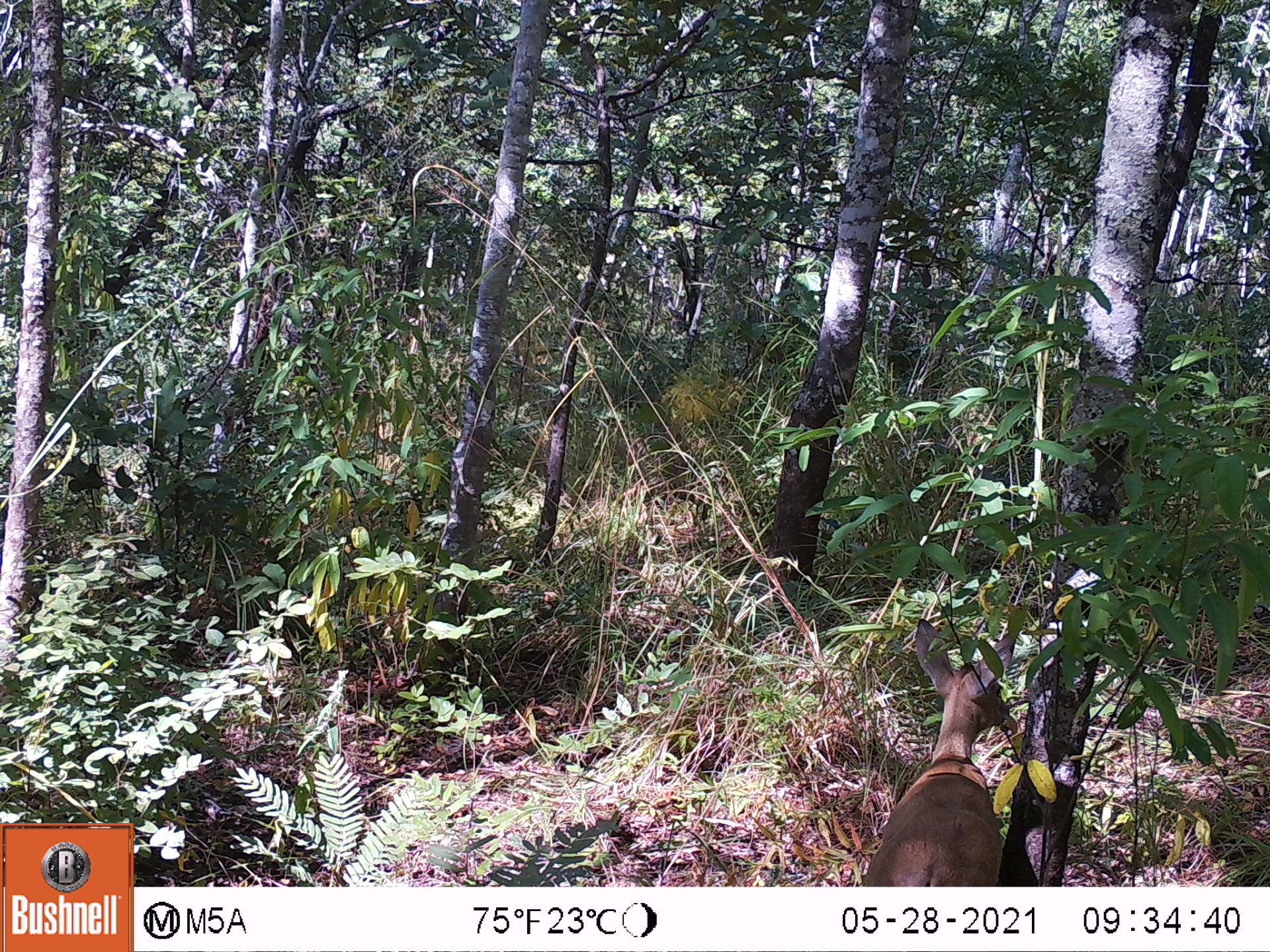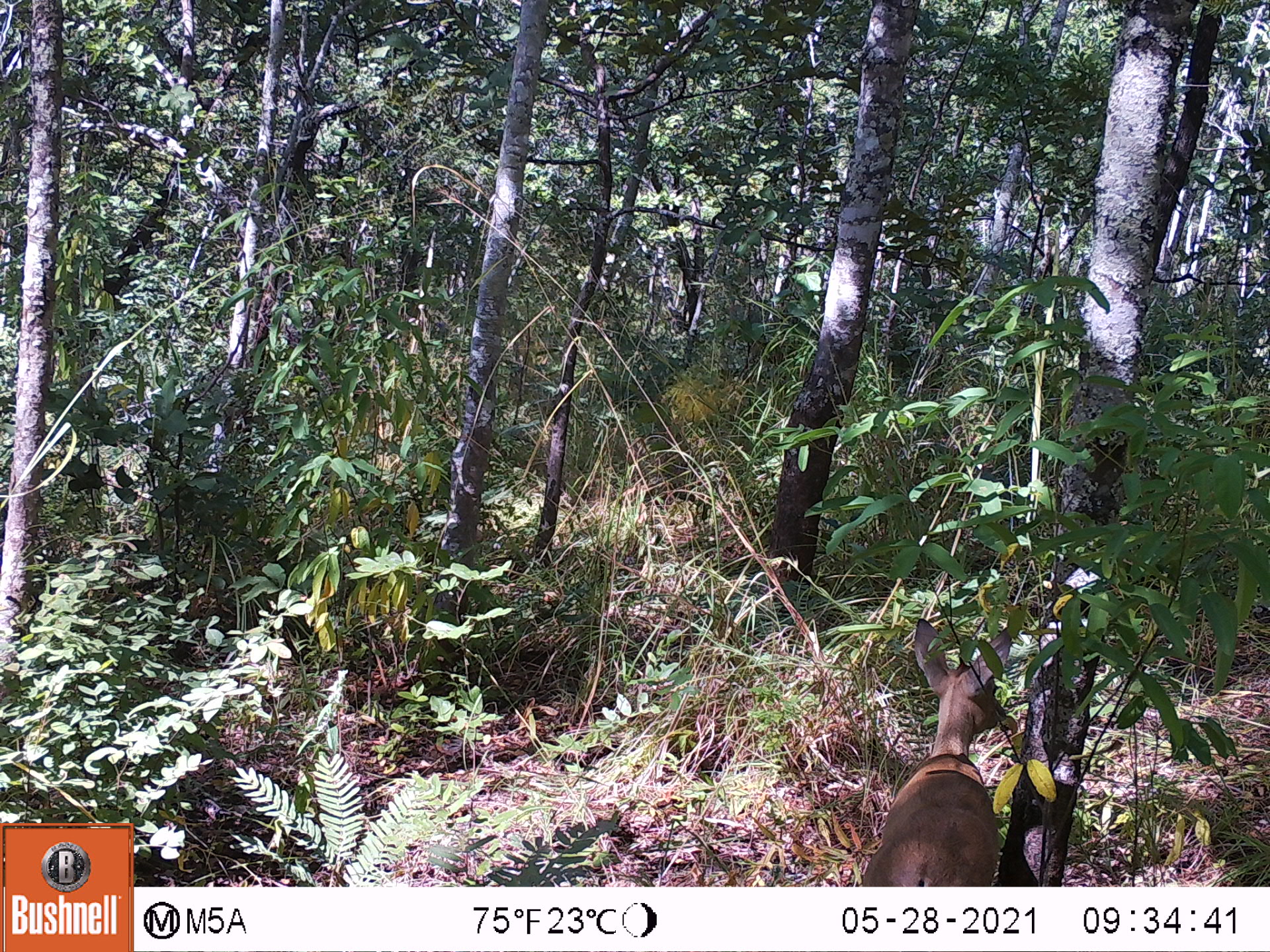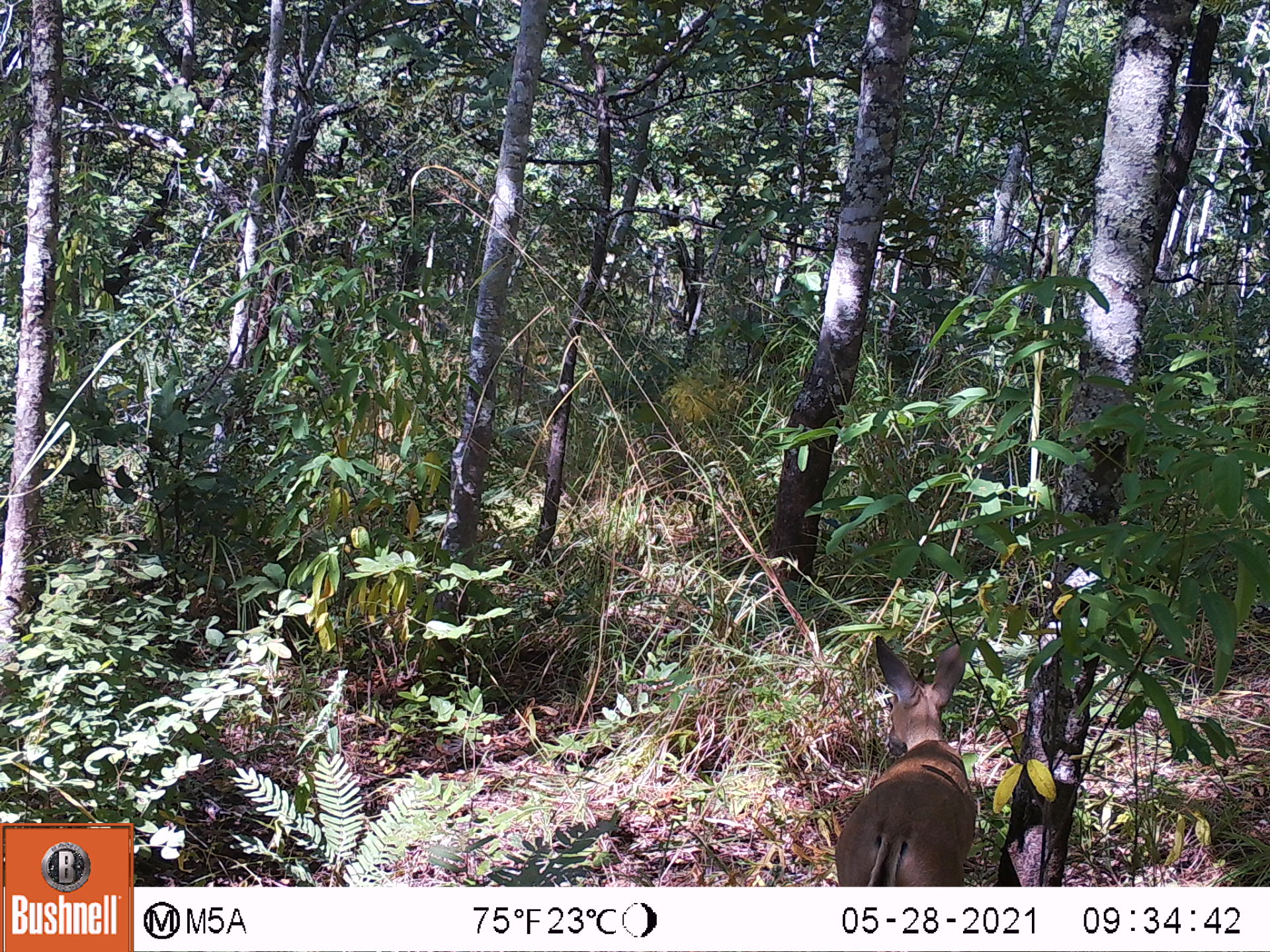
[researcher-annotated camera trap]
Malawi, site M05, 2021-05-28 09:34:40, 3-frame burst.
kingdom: Animalia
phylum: Chordata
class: Mammalia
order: Artiodactyla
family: Bovidae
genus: Sylvicapra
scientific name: Sylvicapra grimmia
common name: common duiker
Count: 1.